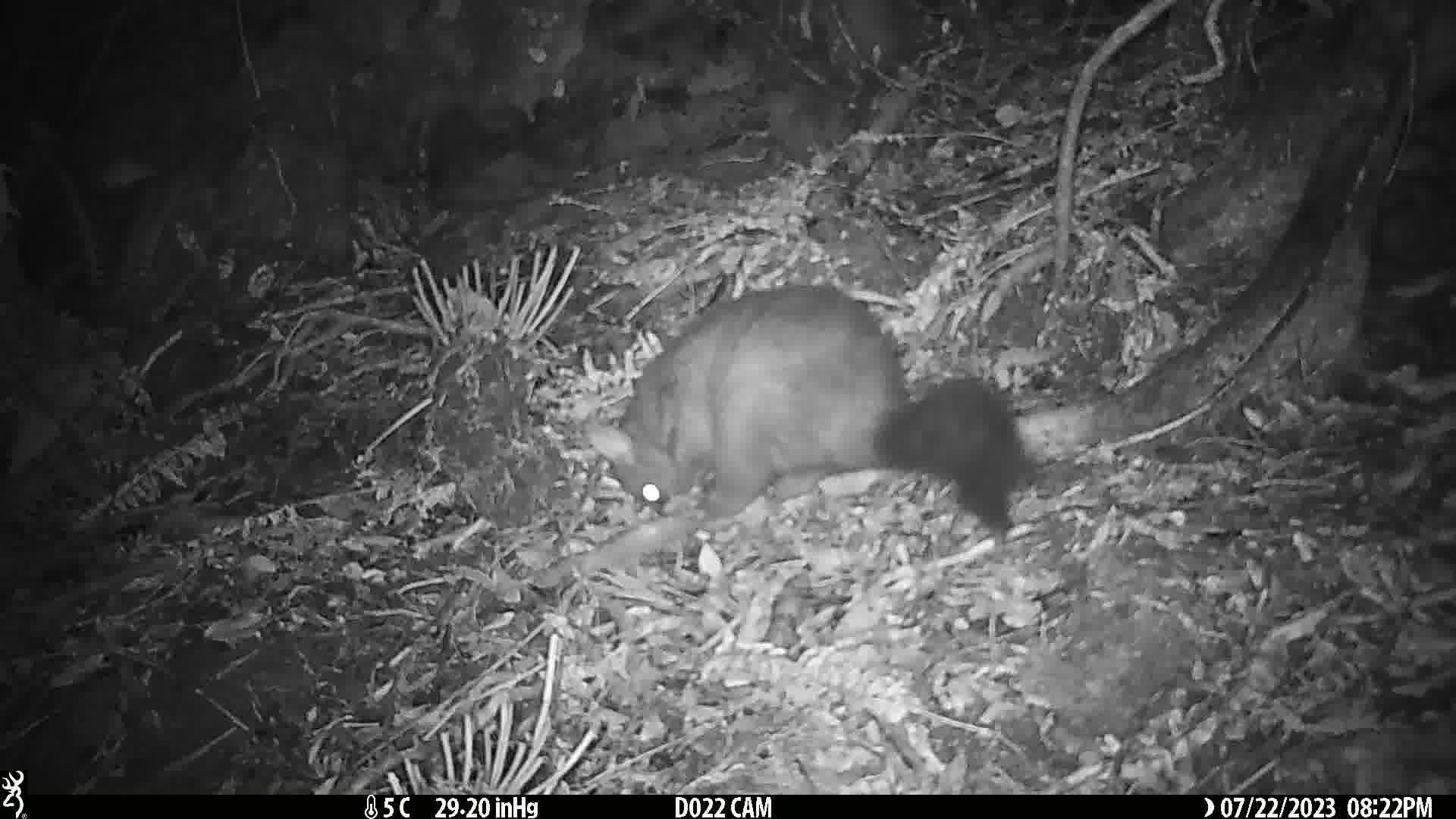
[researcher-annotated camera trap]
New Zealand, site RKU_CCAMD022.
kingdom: Animalia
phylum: Chordata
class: Mammalia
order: Diprotodontia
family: Phalangeridae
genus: Trichosurus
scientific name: Trichosurus vulpecula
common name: common brushtail possum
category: possum